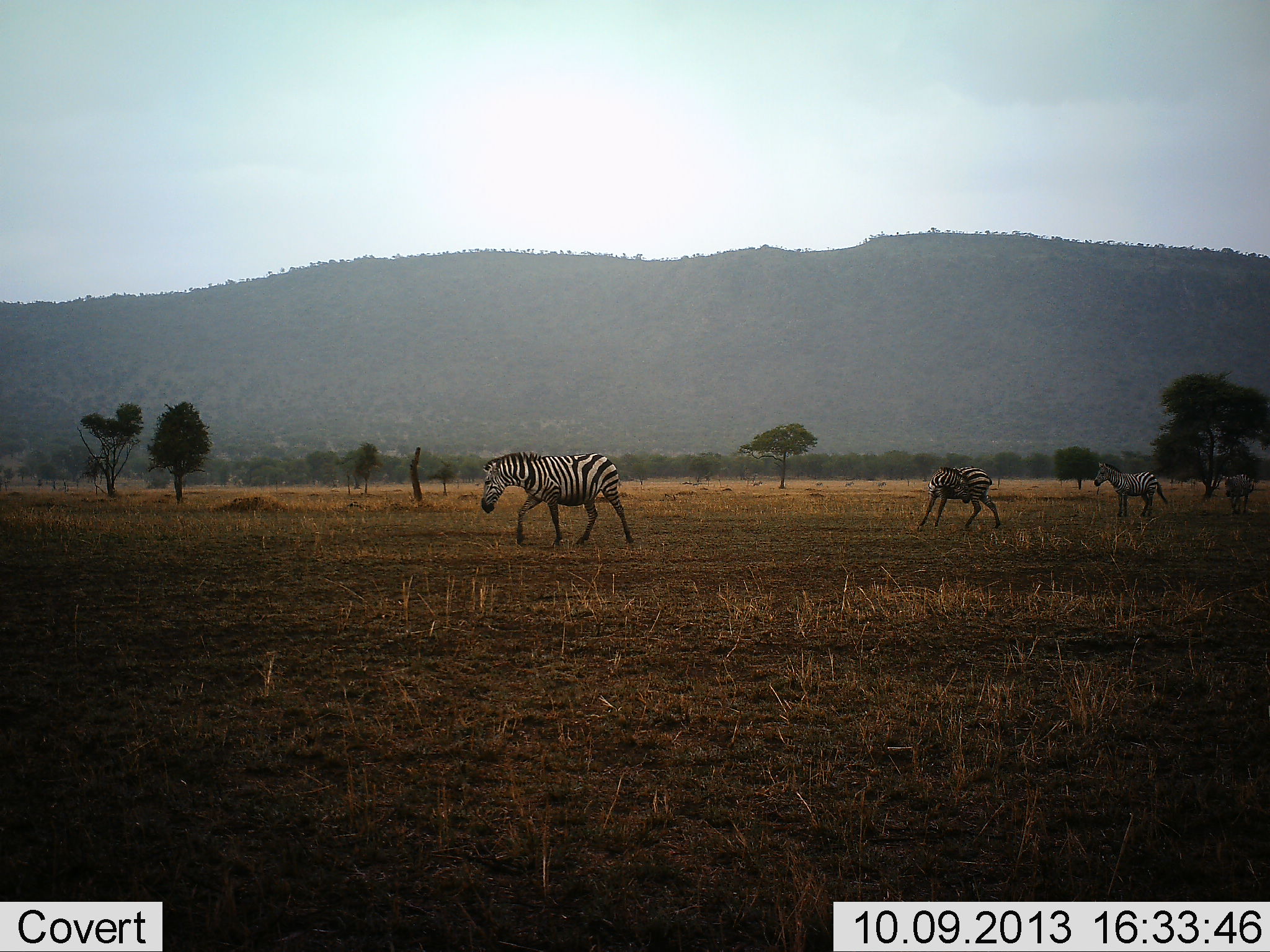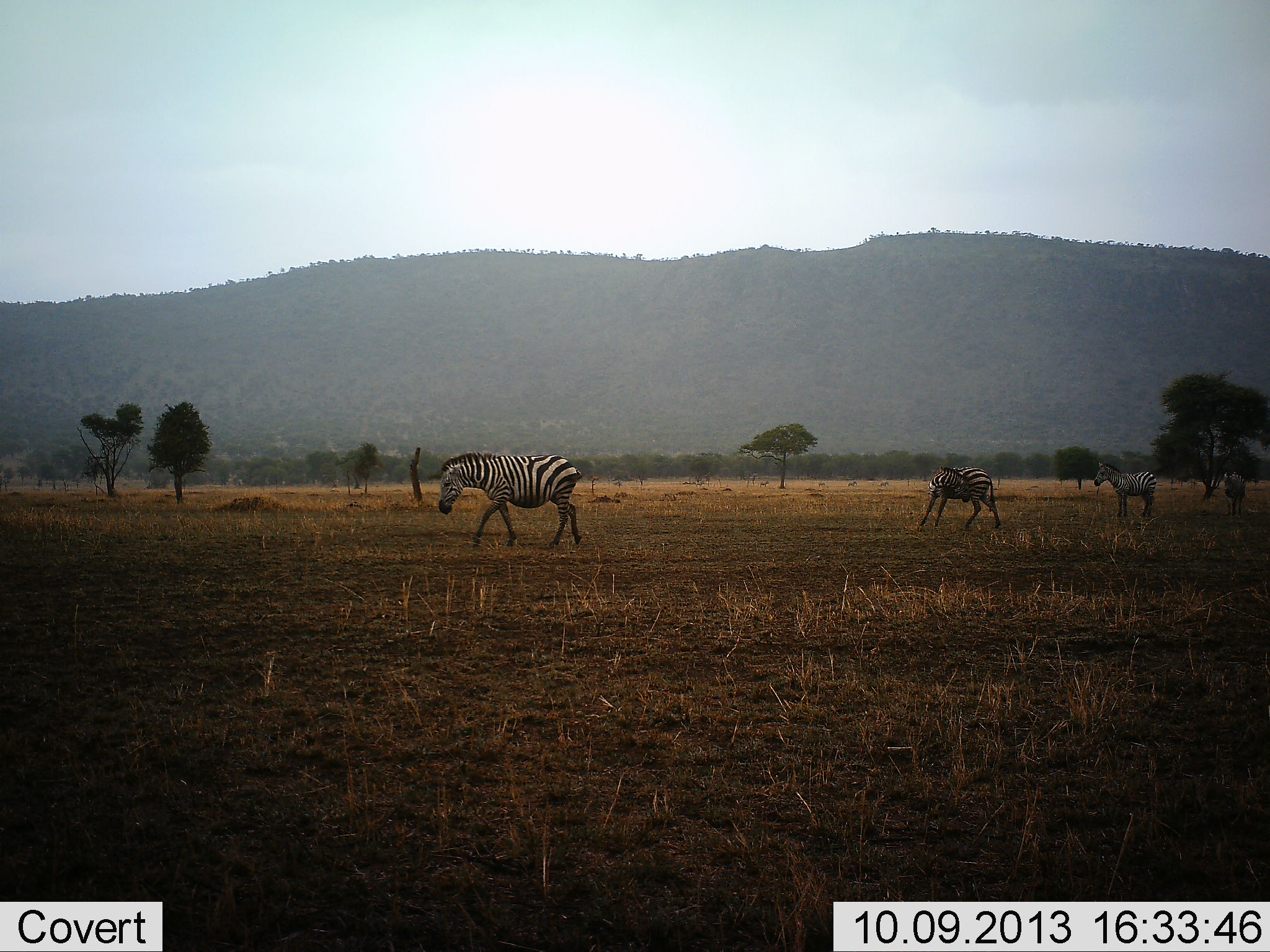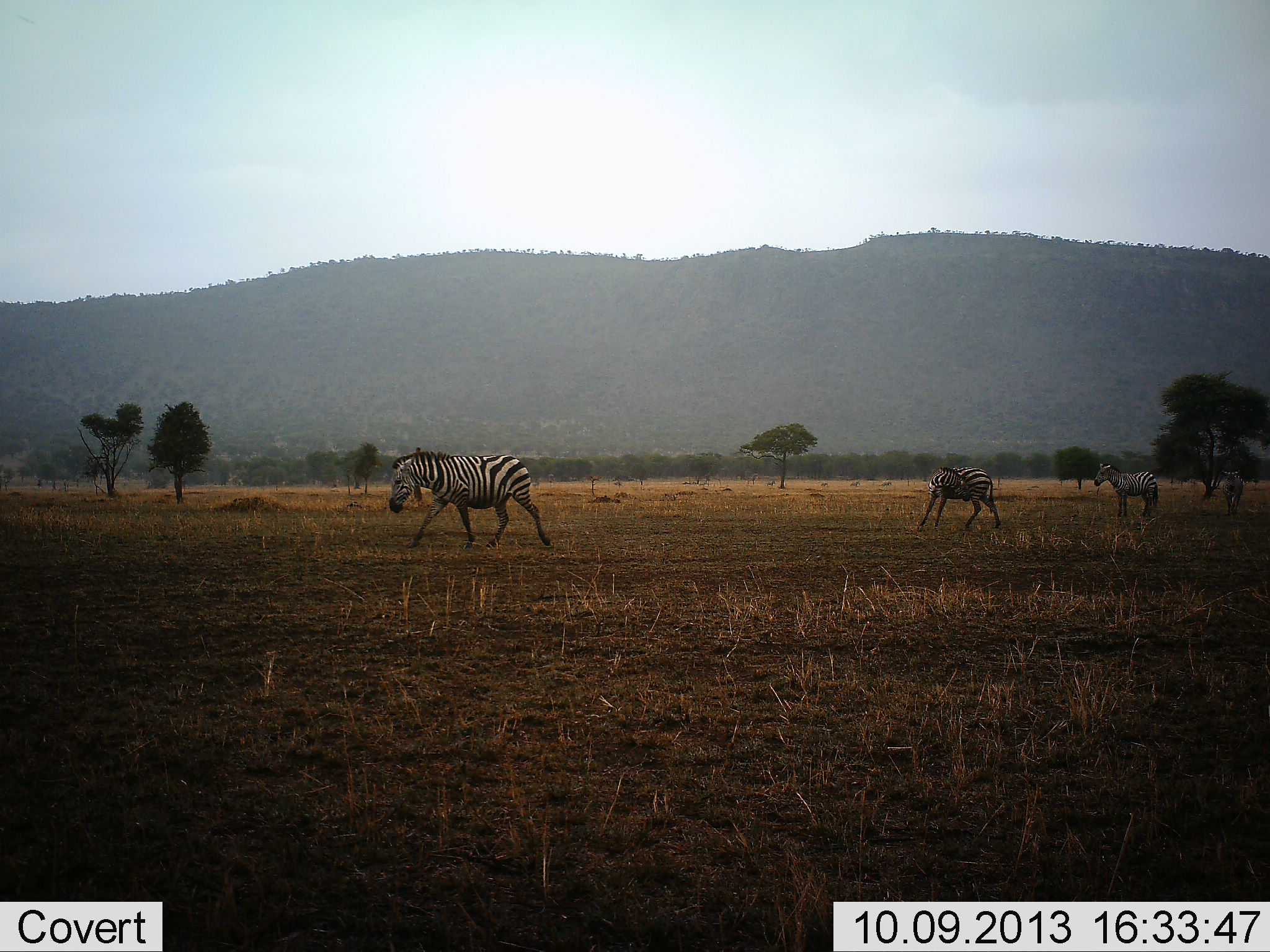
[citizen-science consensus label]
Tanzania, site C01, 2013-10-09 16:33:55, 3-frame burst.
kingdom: Animalia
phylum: Chordata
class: Mammalia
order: Perissodactyla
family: Equidae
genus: Equus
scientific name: Equus quagga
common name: plains zebra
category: zebra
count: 4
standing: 80%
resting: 5%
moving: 95%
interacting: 0%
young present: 0%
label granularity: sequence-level